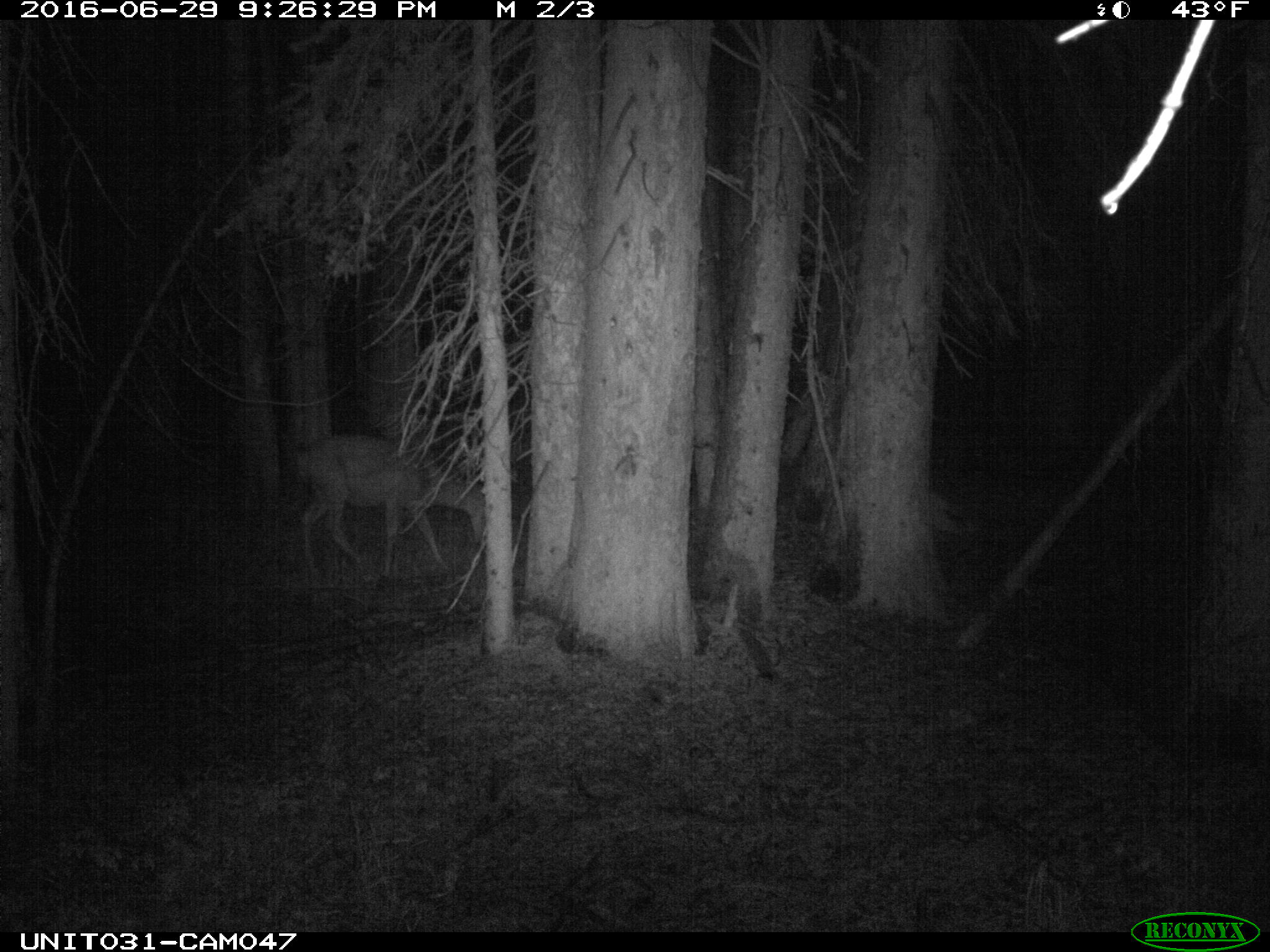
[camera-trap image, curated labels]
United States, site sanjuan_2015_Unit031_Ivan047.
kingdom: Animalia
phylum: Chordata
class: Mammalia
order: Artiodactyla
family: Cervidae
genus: Odocoileus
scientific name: Odocoileus hemionus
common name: mule deer